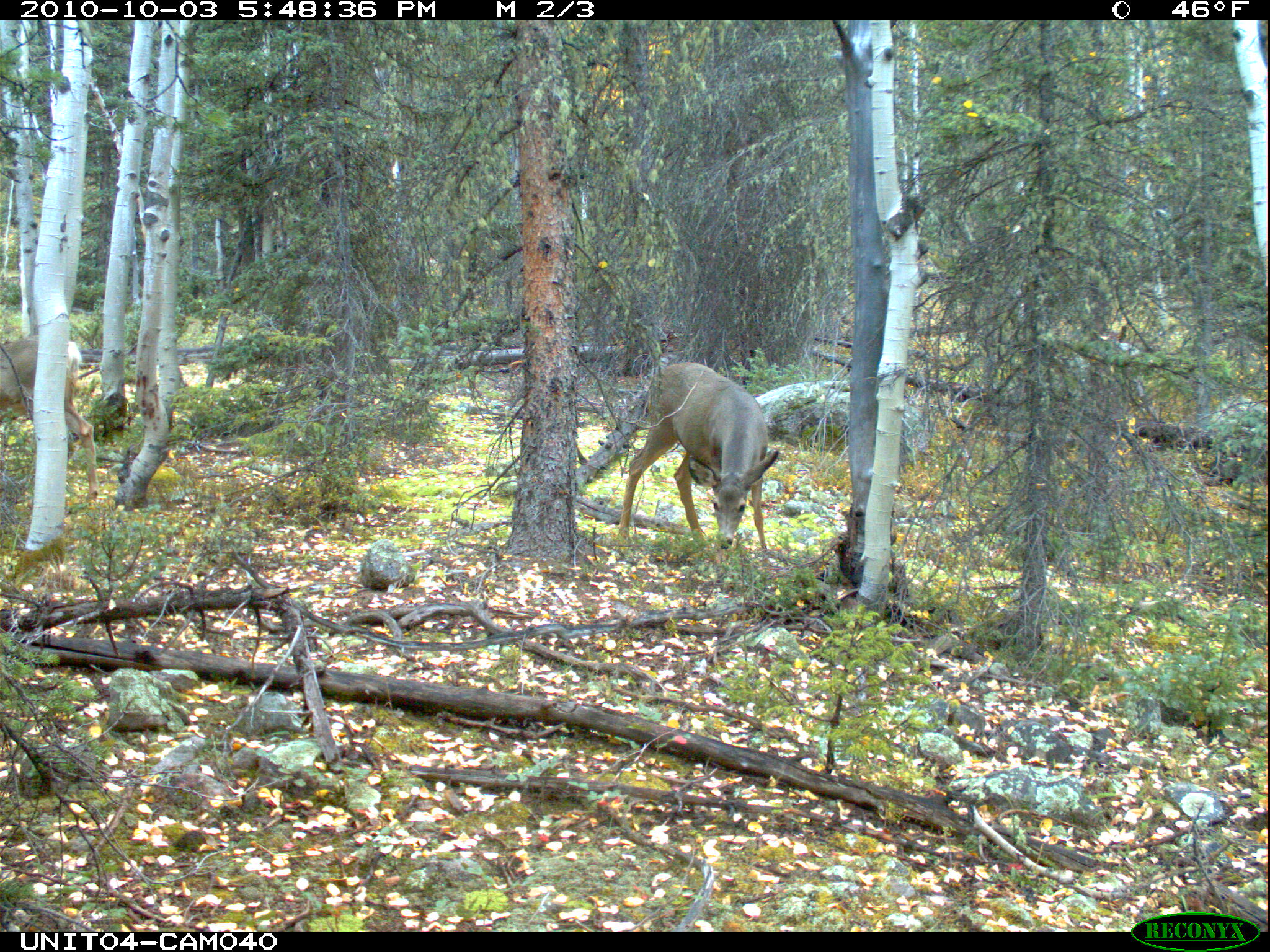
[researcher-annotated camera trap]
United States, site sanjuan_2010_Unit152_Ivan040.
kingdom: Animalia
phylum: Chordata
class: Mammalia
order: Artiodactyla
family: Cervidae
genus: Odocoileus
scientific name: Odocoileus hemionus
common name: mule deer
Odocoileus hemionus (mule deer).